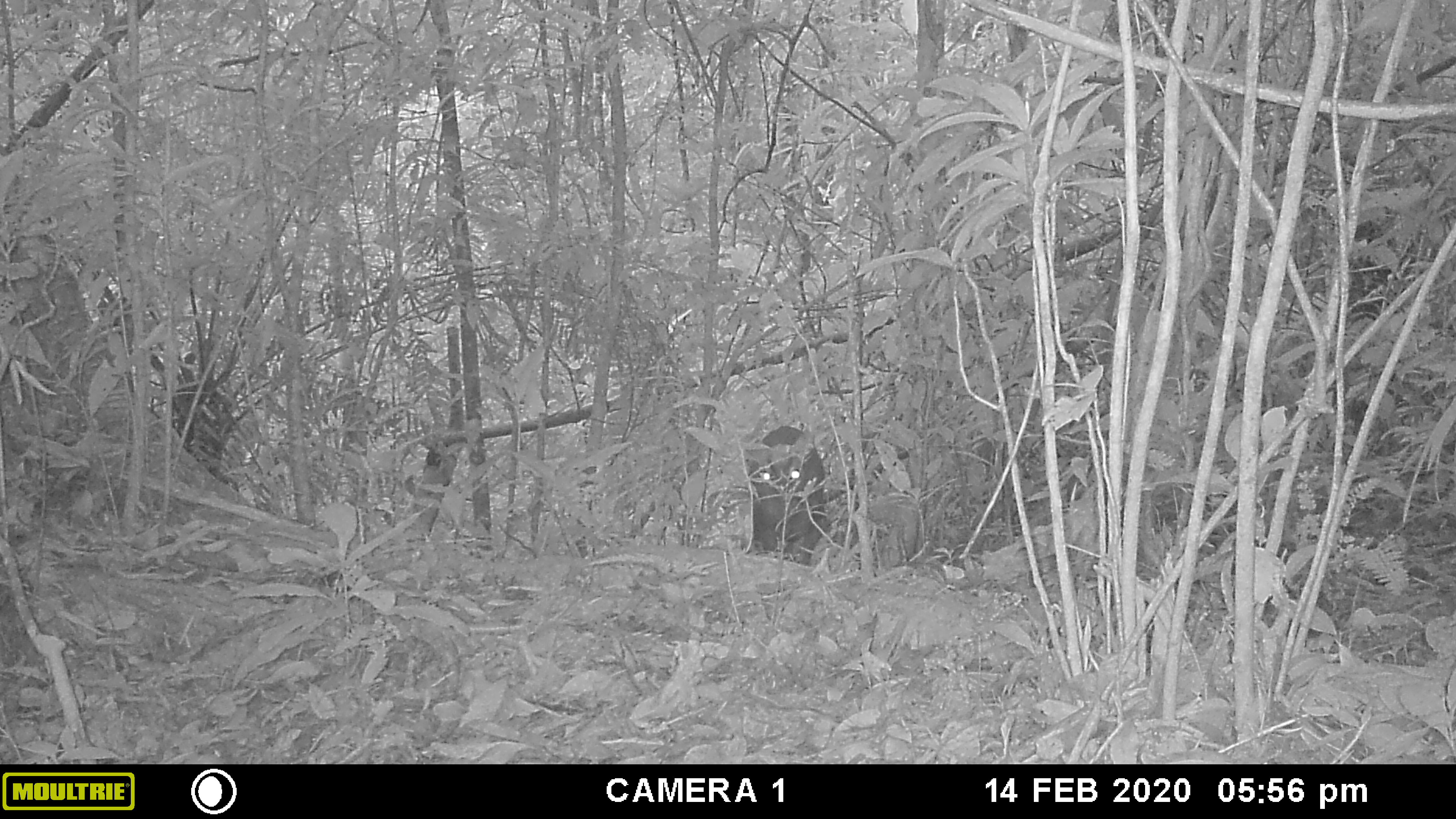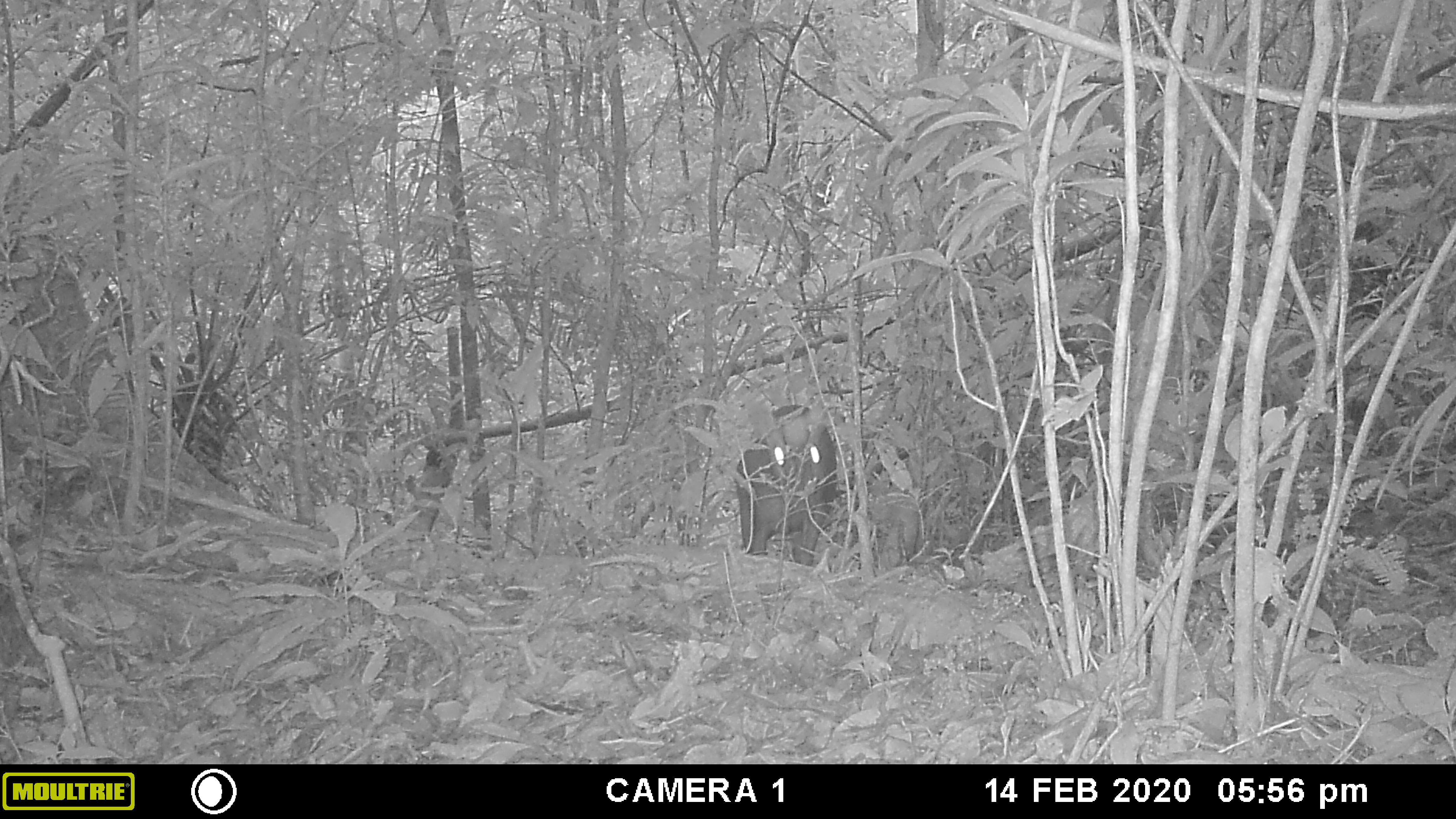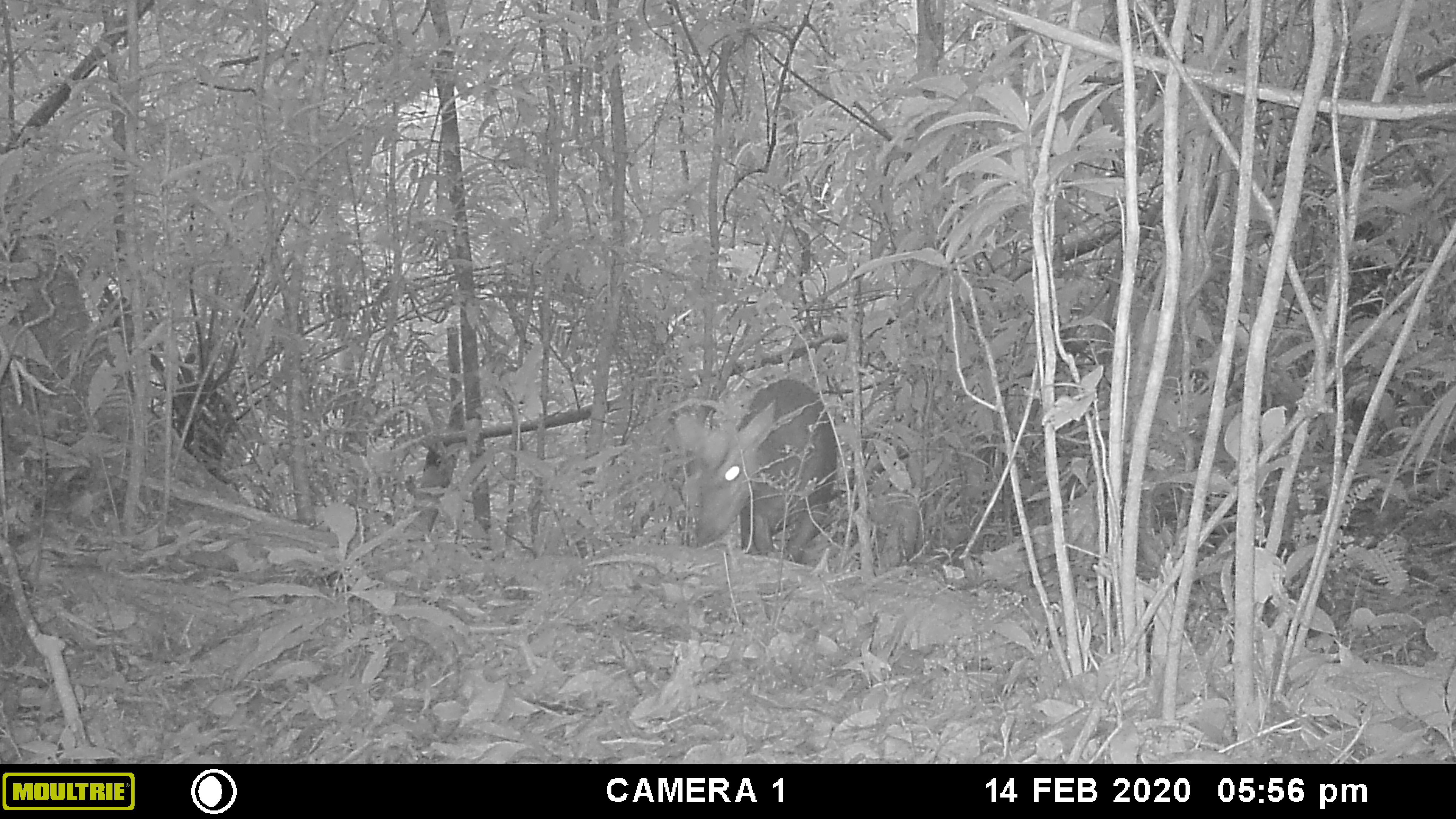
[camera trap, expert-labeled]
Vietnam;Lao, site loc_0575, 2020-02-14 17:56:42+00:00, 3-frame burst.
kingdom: Animalia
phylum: Chordata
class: Mammalia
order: Artiodactyla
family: Cervidae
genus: Muntiacus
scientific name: Muntiacus rooseveltorum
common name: roosevelt's muntjac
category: roosevelts muntjac group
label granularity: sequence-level